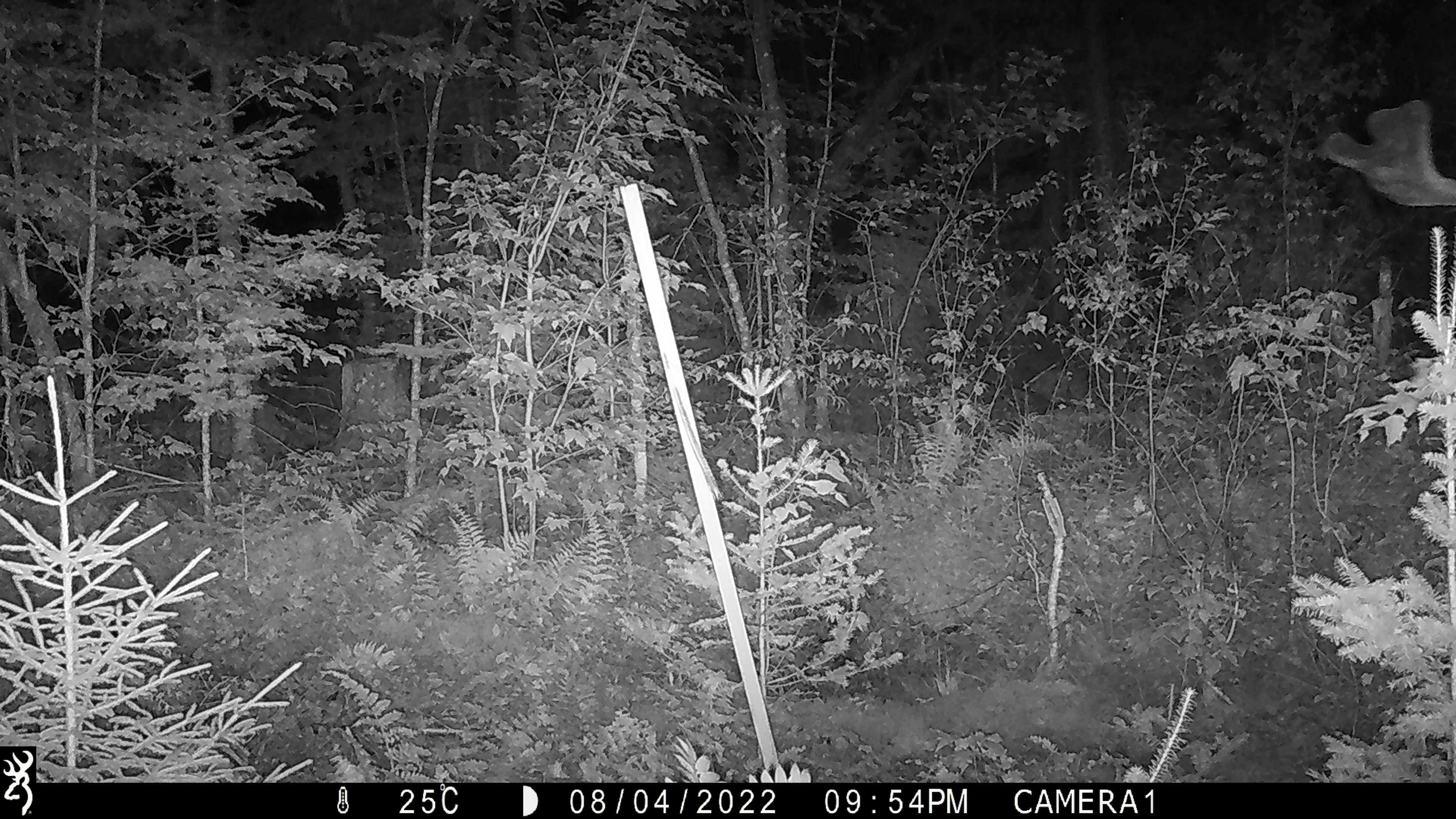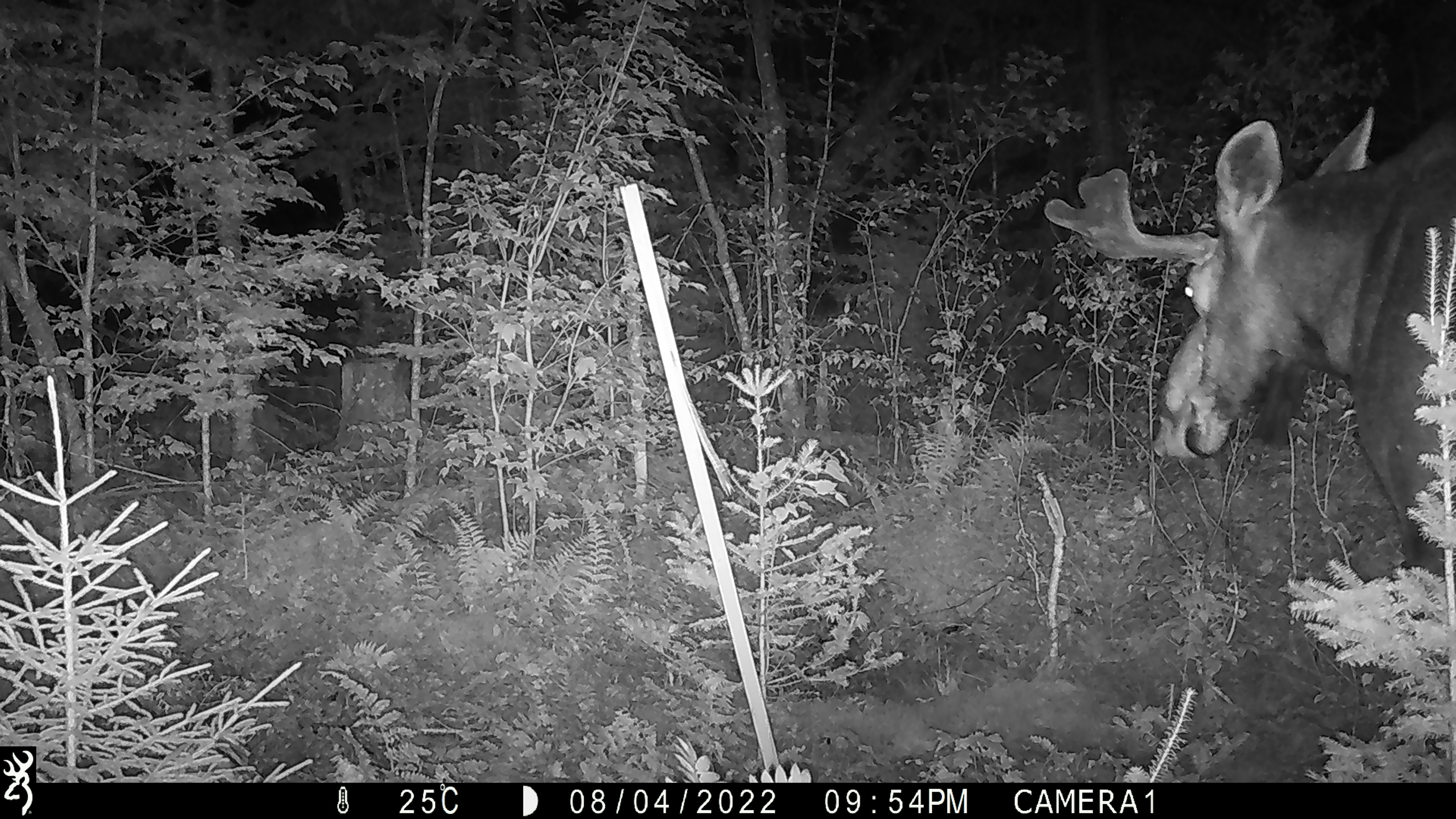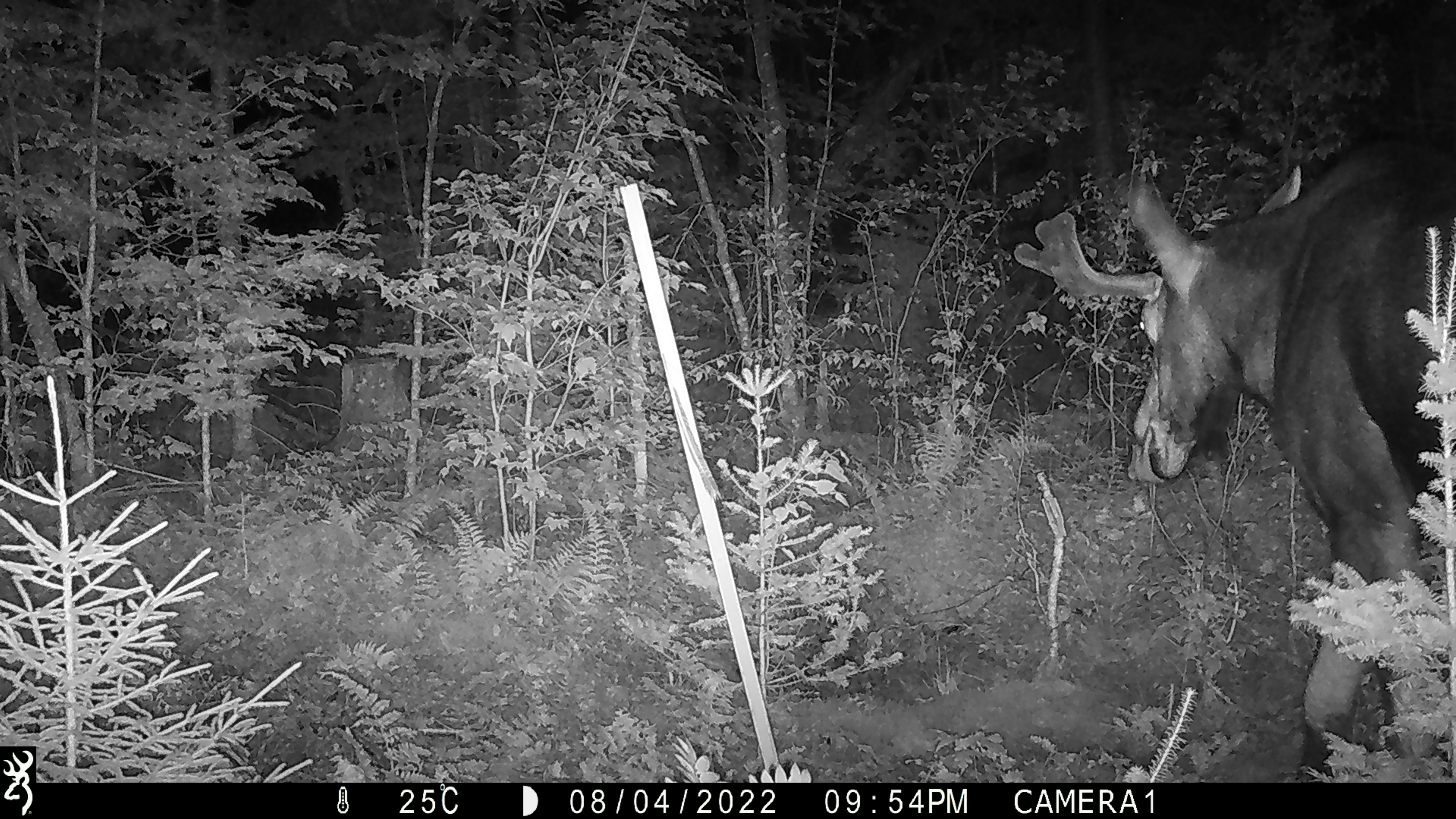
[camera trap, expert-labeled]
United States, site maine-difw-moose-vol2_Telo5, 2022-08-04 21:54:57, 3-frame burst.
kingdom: Animalia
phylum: Chordata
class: Mammalia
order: Artiodactyla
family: Cervidae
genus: Alces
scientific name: Alces alces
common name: moose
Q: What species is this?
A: Moose (Alces alces).